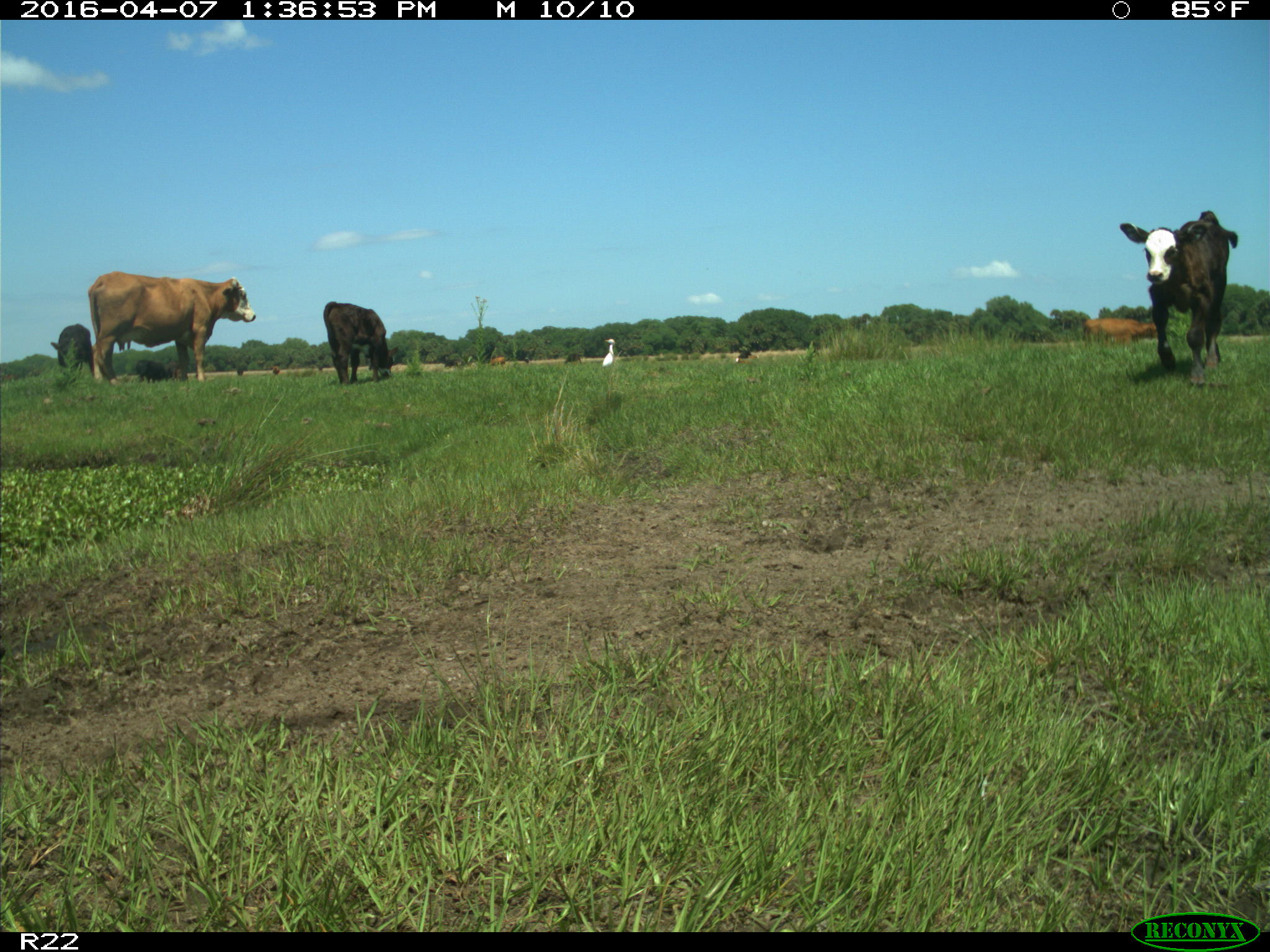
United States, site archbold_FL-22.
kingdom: Animalia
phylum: Chordata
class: Mammalia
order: Artiodactyla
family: Bovidae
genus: Bos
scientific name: Bos taurus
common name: domestic cow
Bos taurus (domestic cow).